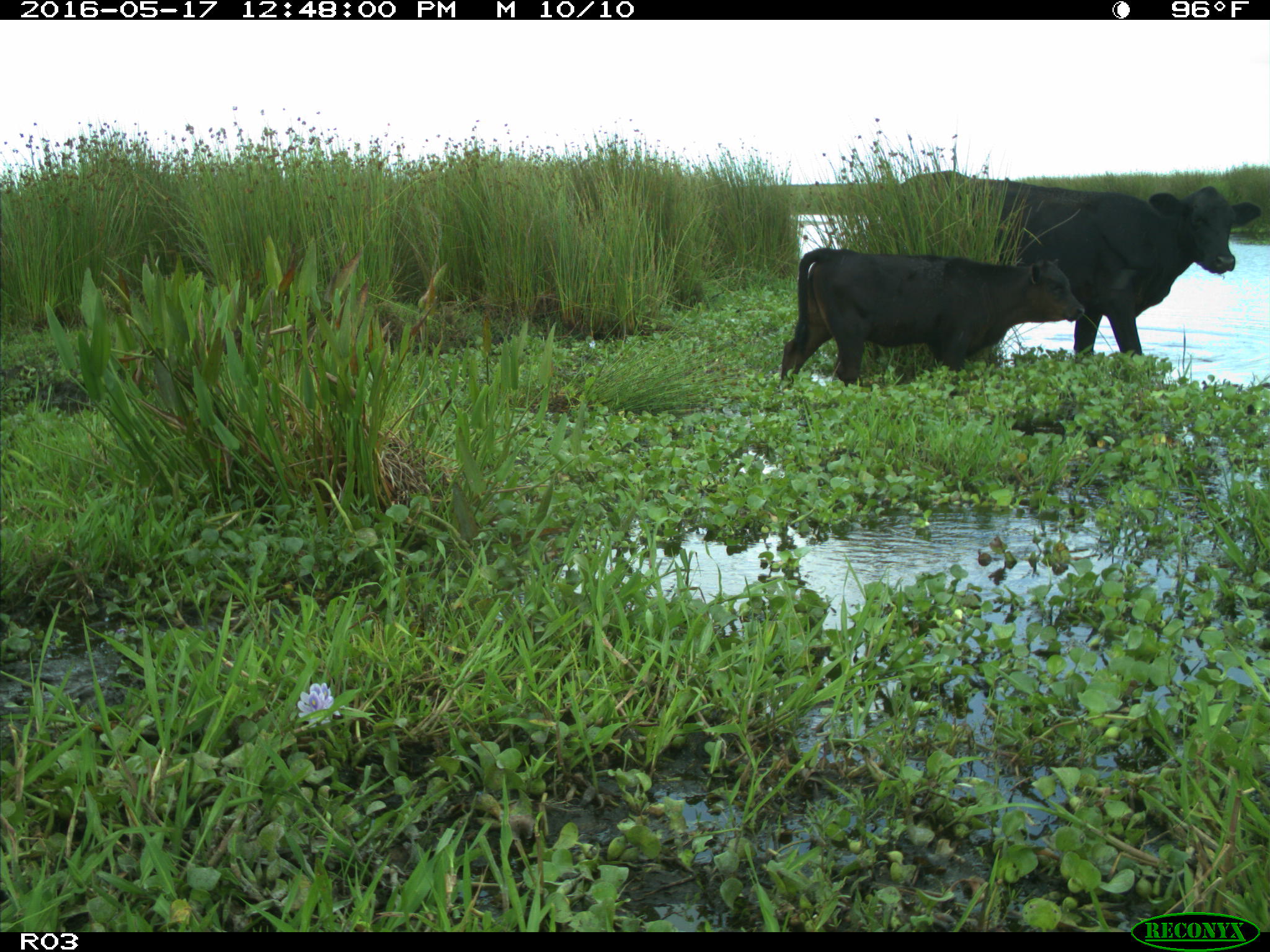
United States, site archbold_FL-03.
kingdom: Animalia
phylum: Chordata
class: Mammalia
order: Artiodactyla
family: Bovidae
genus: Bos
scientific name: Bos taurus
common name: domestic cow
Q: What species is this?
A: Bos taurus (domestic cow).